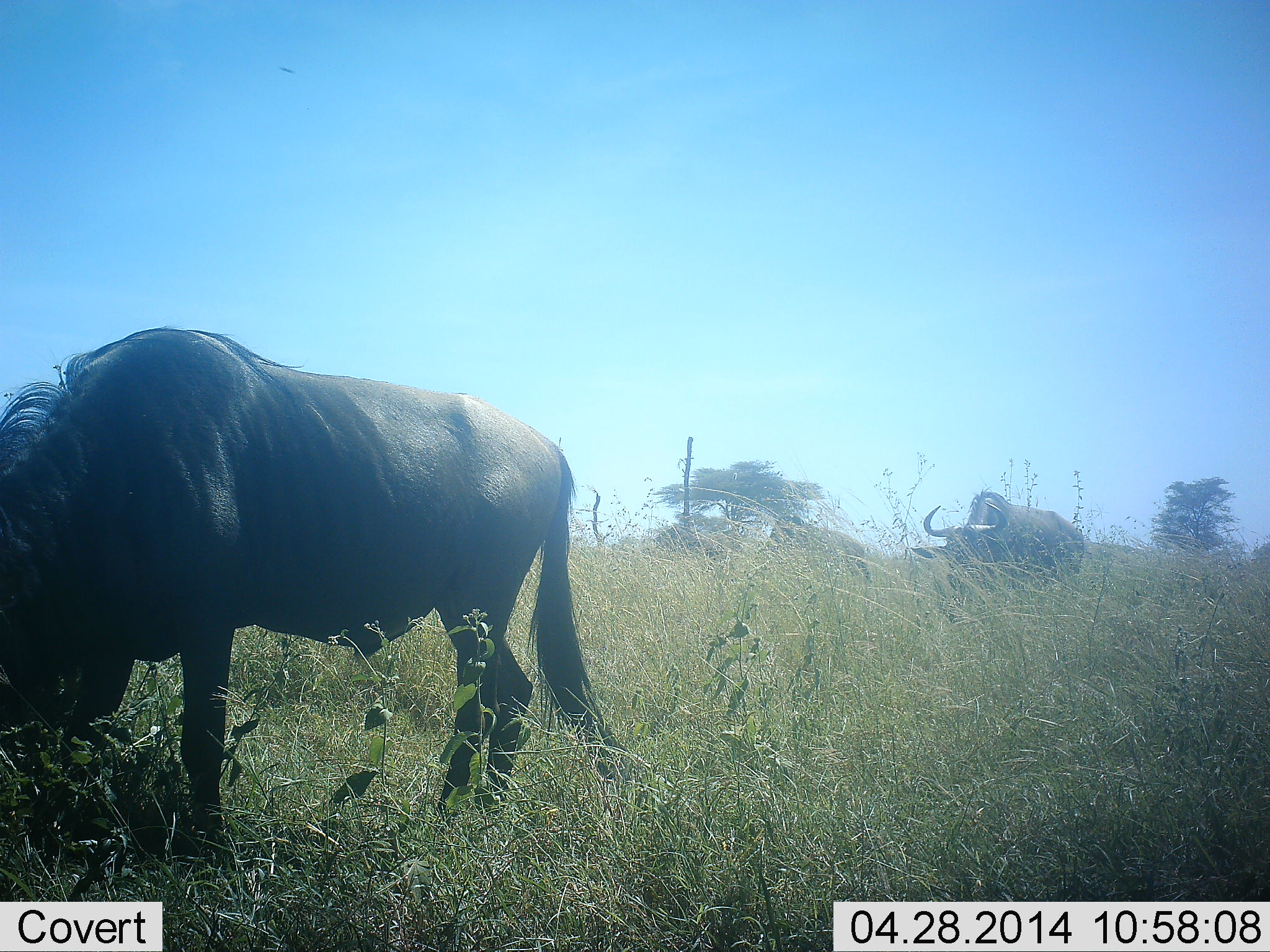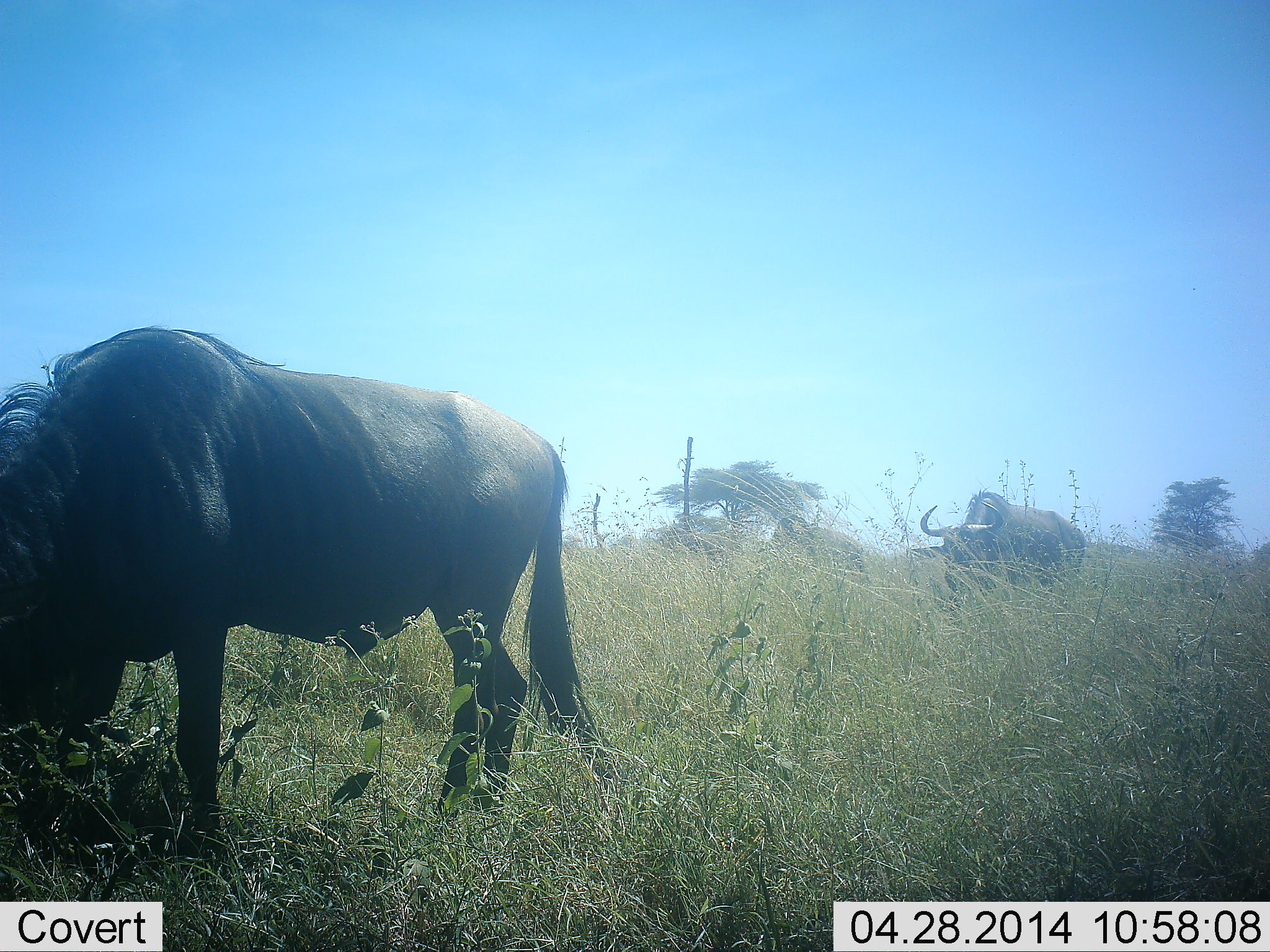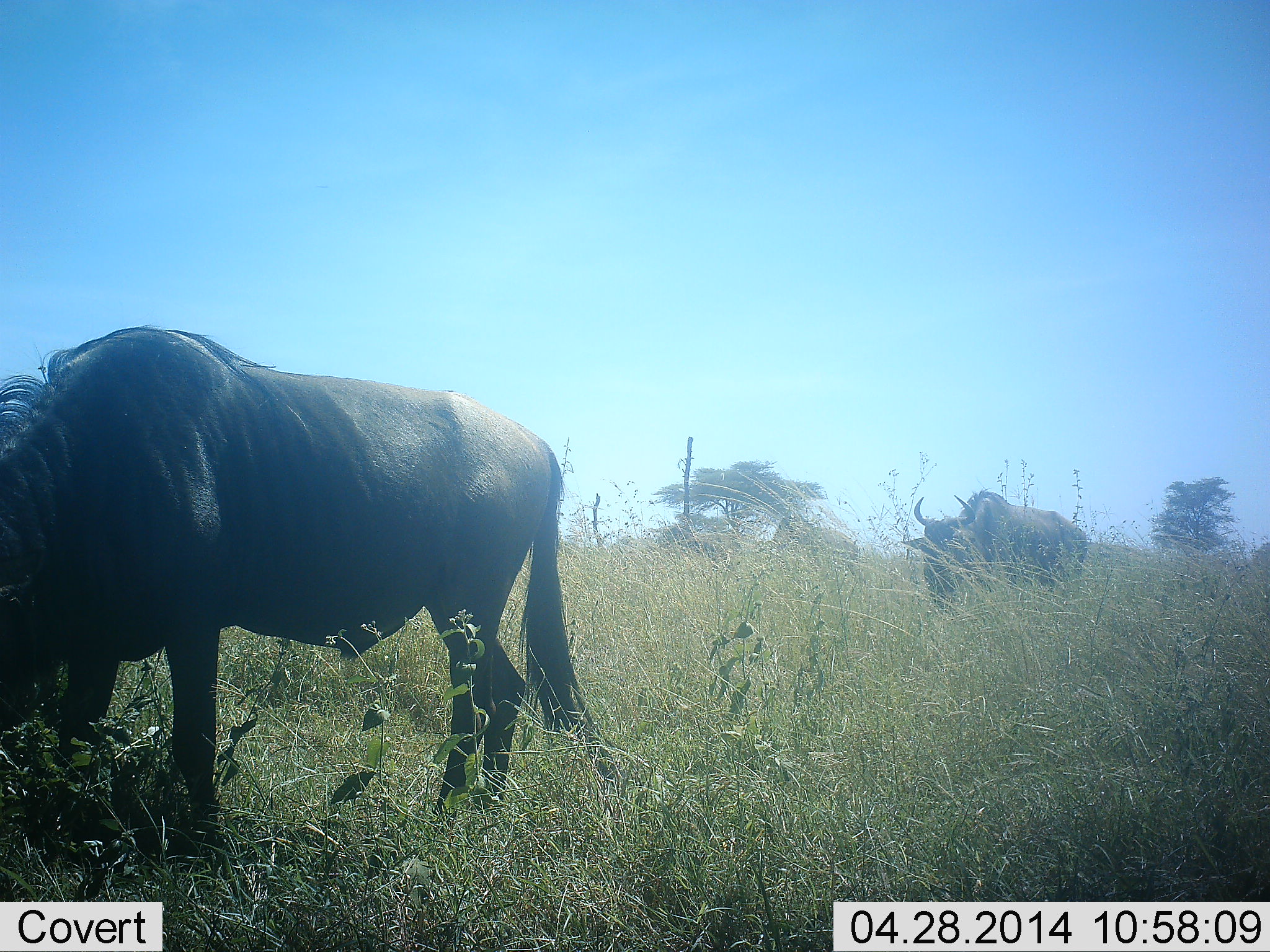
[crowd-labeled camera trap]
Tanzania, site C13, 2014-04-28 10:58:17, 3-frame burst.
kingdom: Animalia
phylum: Chordata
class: Mammalia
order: Artiodactyla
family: Bovidae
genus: Connochaetes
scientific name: Connochaetes taurinus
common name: blue wildebeest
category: wildebeest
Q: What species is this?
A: Wildebeest (blue wildebeest) (Connochaetes taurinus).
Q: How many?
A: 2.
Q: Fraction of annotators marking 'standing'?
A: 70%.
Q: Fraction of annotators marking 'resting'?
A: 0%.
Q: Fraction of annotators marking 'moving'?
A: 0%.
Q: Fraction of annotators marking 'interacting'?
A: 0%.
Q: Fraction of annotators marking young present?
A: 0%.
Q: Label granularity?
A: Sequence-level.